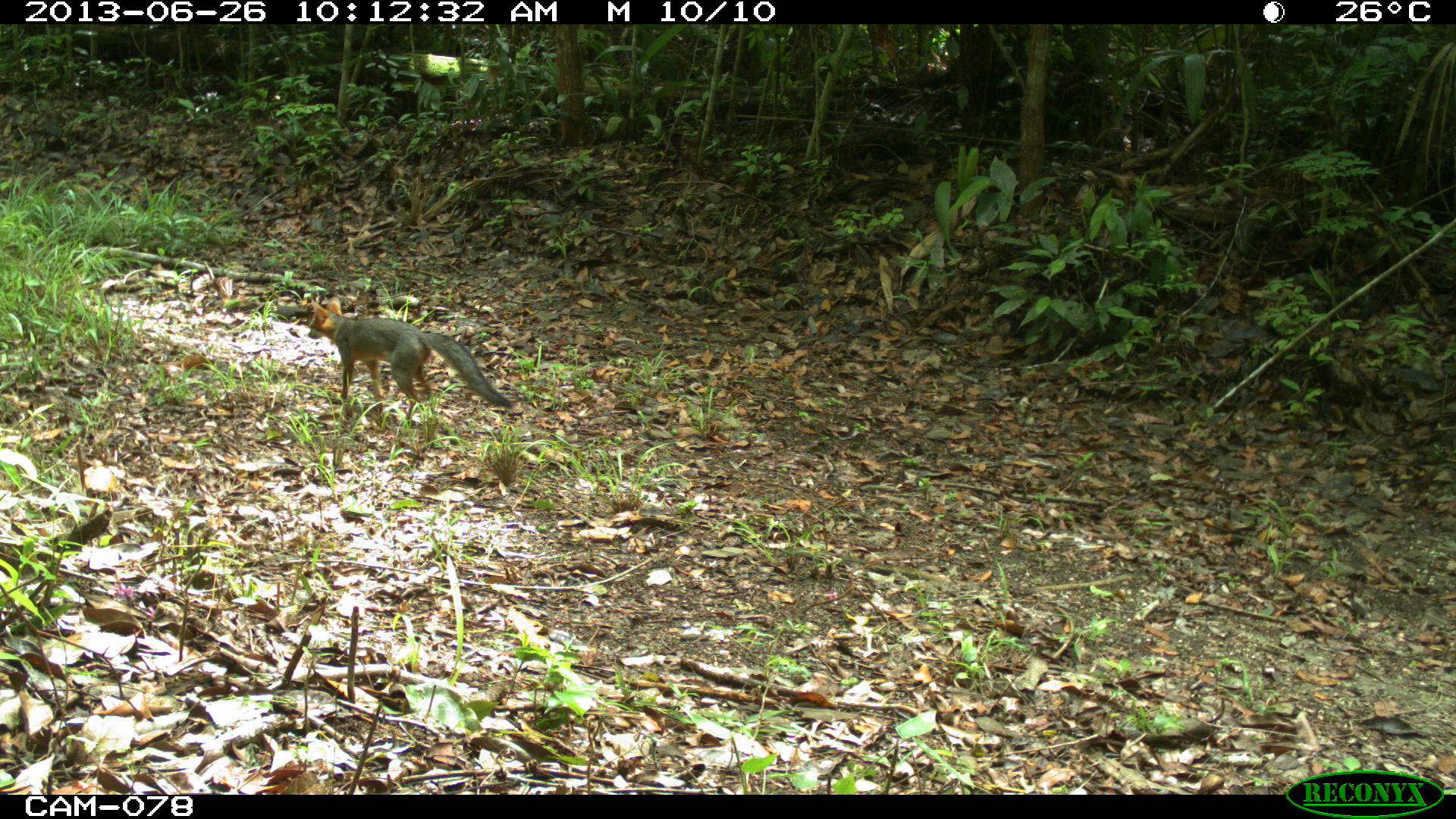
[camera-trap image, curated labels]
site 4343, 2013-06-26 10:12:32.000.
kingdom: Animalia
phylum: Chordata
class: Mammalia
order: Carnivora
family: Canidae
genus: Urocyon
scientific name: Urocyon cinereoargenteus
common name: gray fox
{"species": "Urocyon cinereoargenteus (gray fox)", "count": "1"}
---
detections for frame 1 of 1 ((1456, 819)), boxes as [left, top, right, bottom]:
urocyon cinereoargenteus: [307, 298, 513, 417]